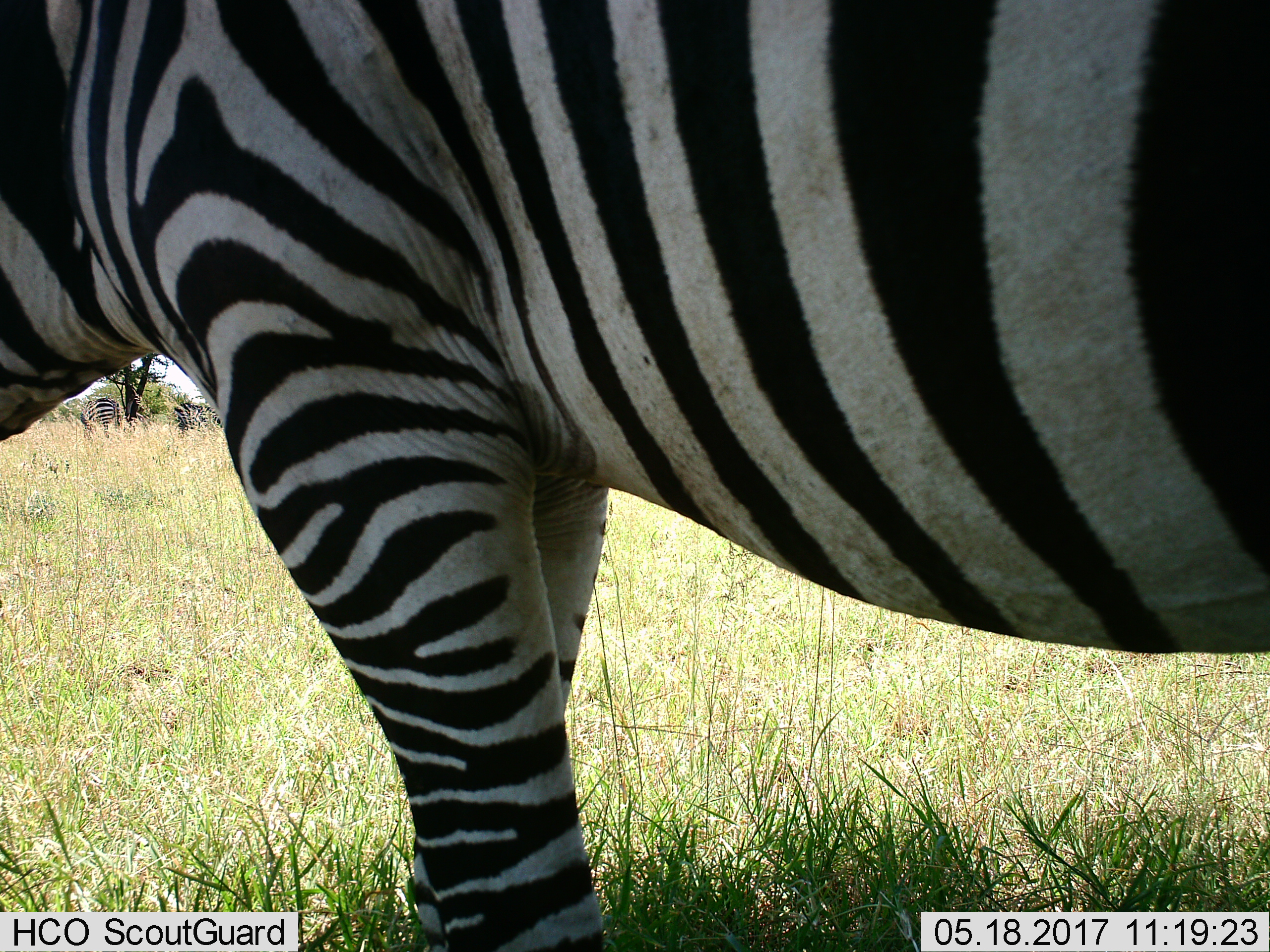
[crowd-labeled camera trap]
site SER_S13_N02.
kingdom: Animalia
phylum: Chordata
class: Mammalia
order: Perissodactyla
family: Equidae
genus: Equus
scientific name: Equus quagga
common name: plains zebra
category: zebraplains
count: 3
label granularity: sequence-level